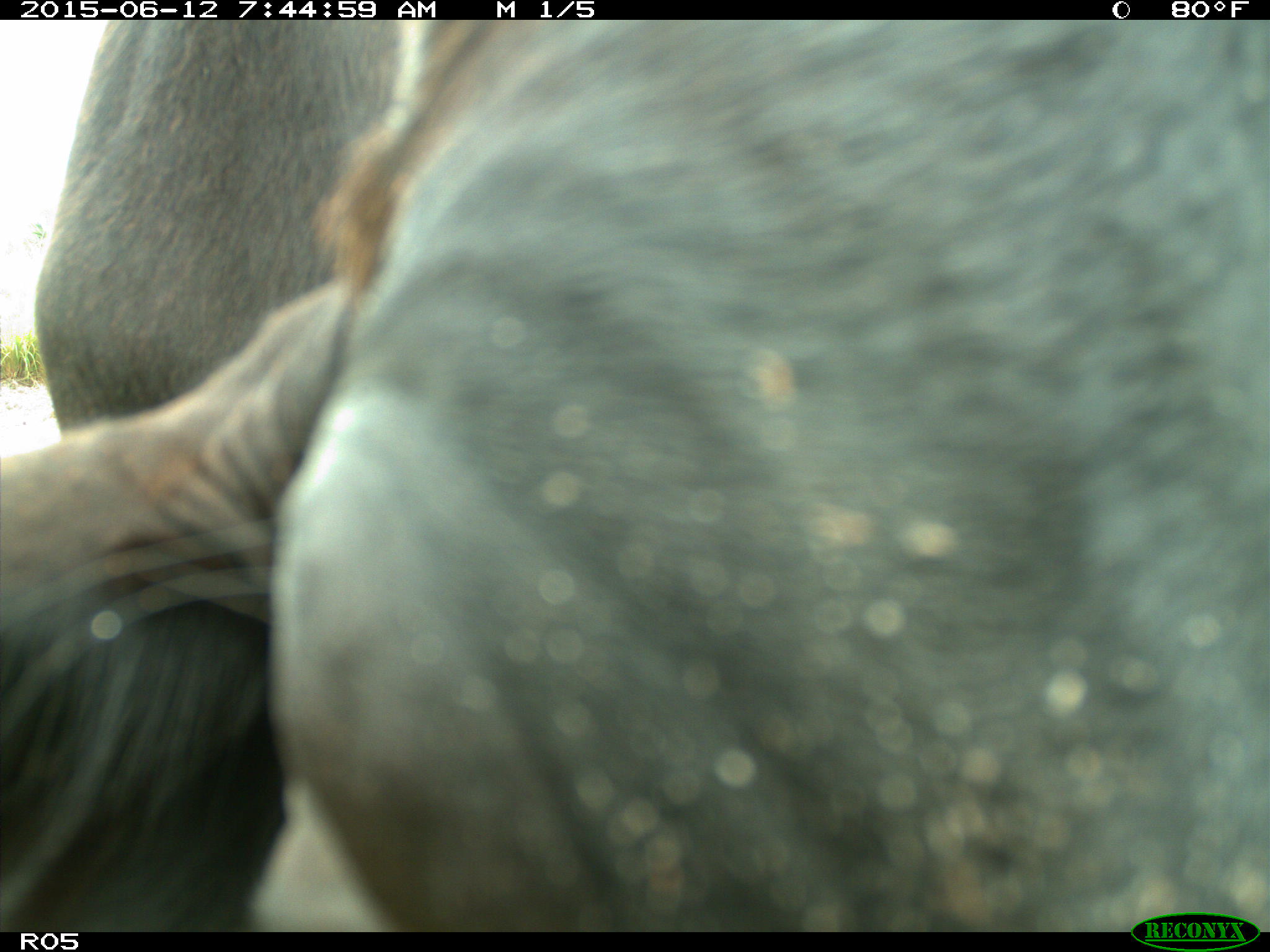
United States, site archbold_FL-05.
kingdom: Animalia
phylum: Chordata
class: Mammalia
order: Artiodactyla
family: Bovidae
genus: Bos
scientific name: Bos taurus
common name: domestic cow